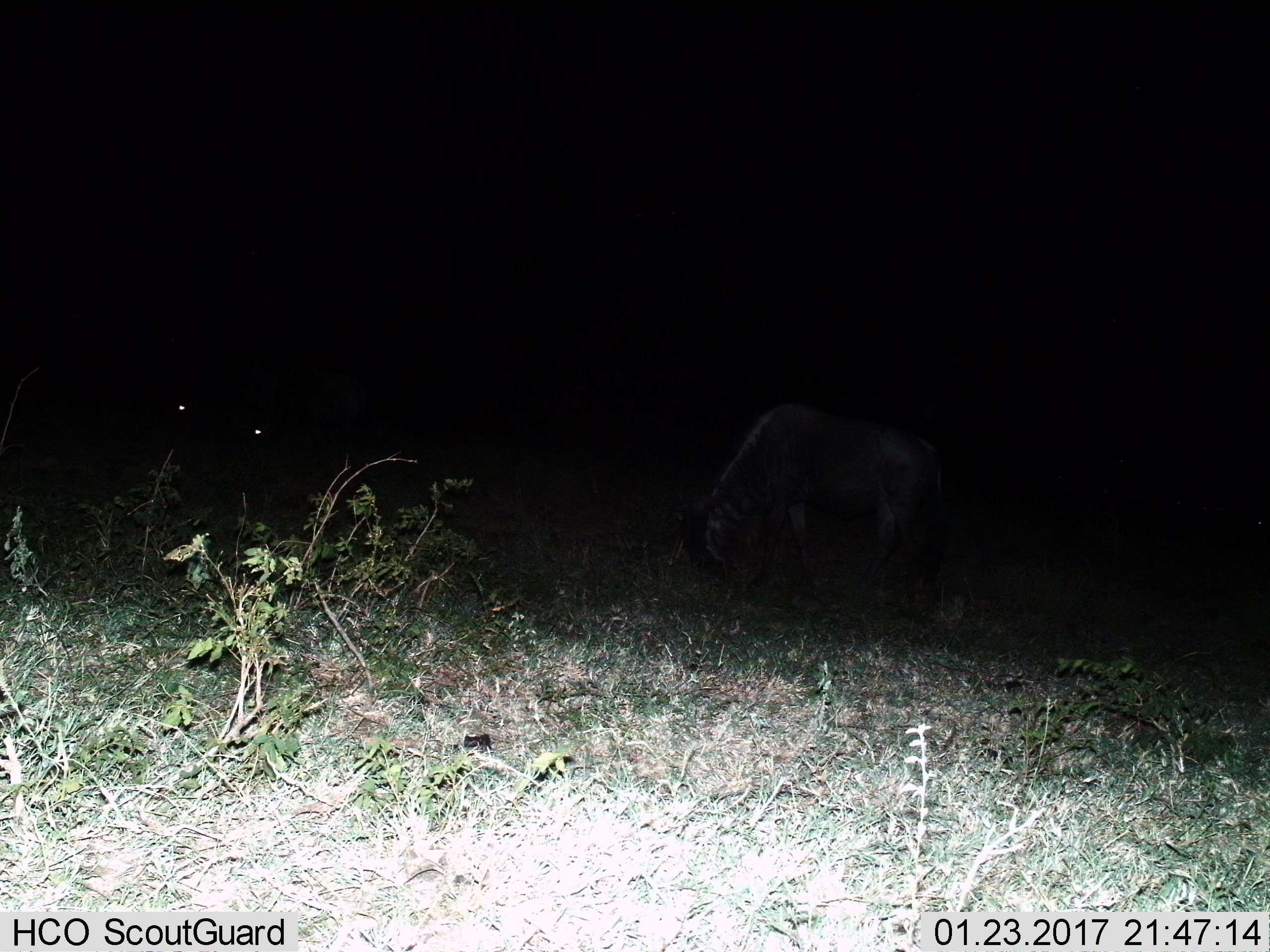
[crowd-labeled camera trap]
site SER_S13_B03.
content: unidentified animal